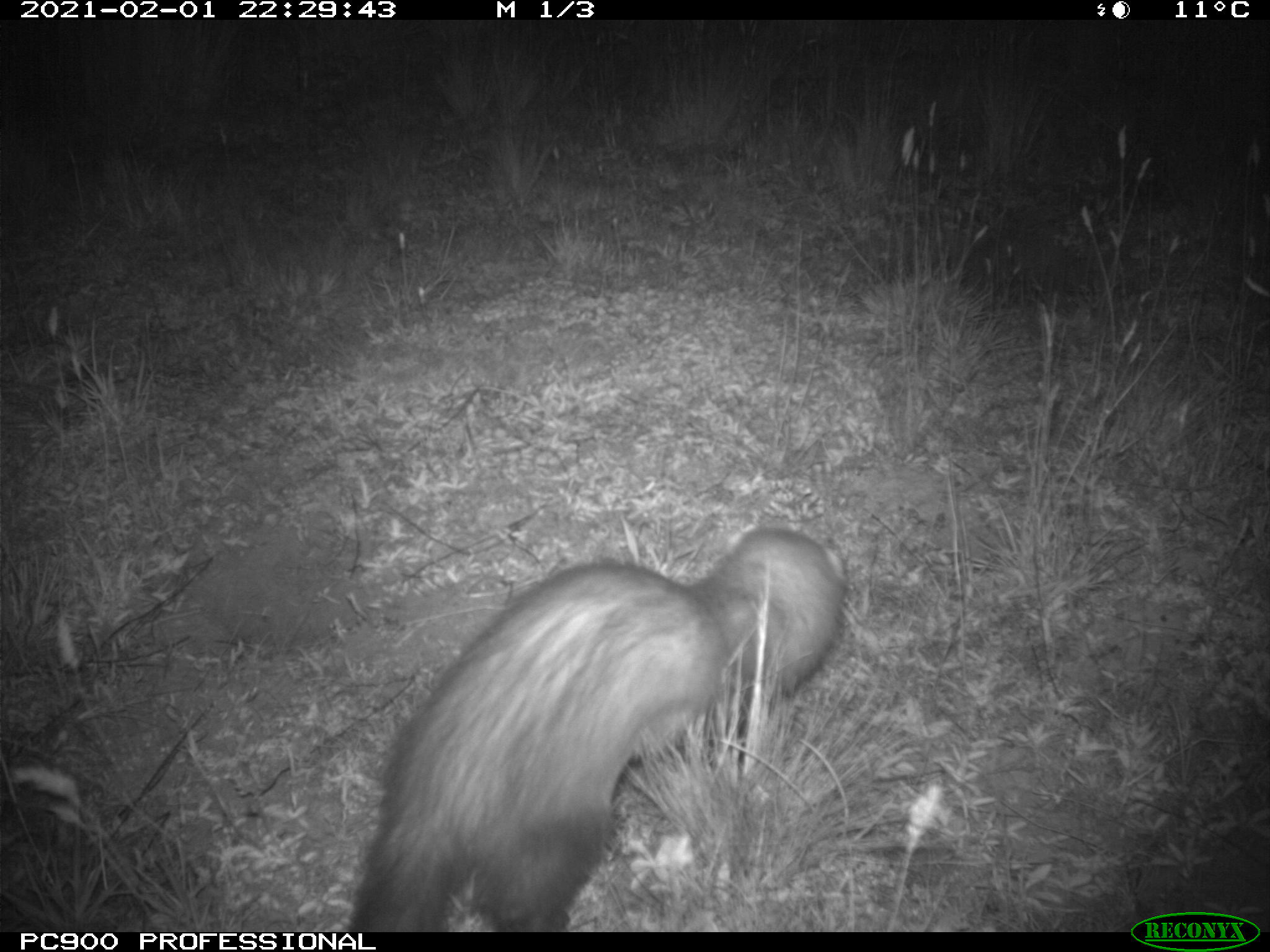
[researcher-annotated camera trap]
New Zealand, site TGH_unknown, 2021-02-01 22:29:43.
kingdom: Animalia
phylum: Chordata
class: Mammalia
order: Carnivora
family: Mustelidae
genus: Mustela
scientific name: Mustela furo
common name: ferret